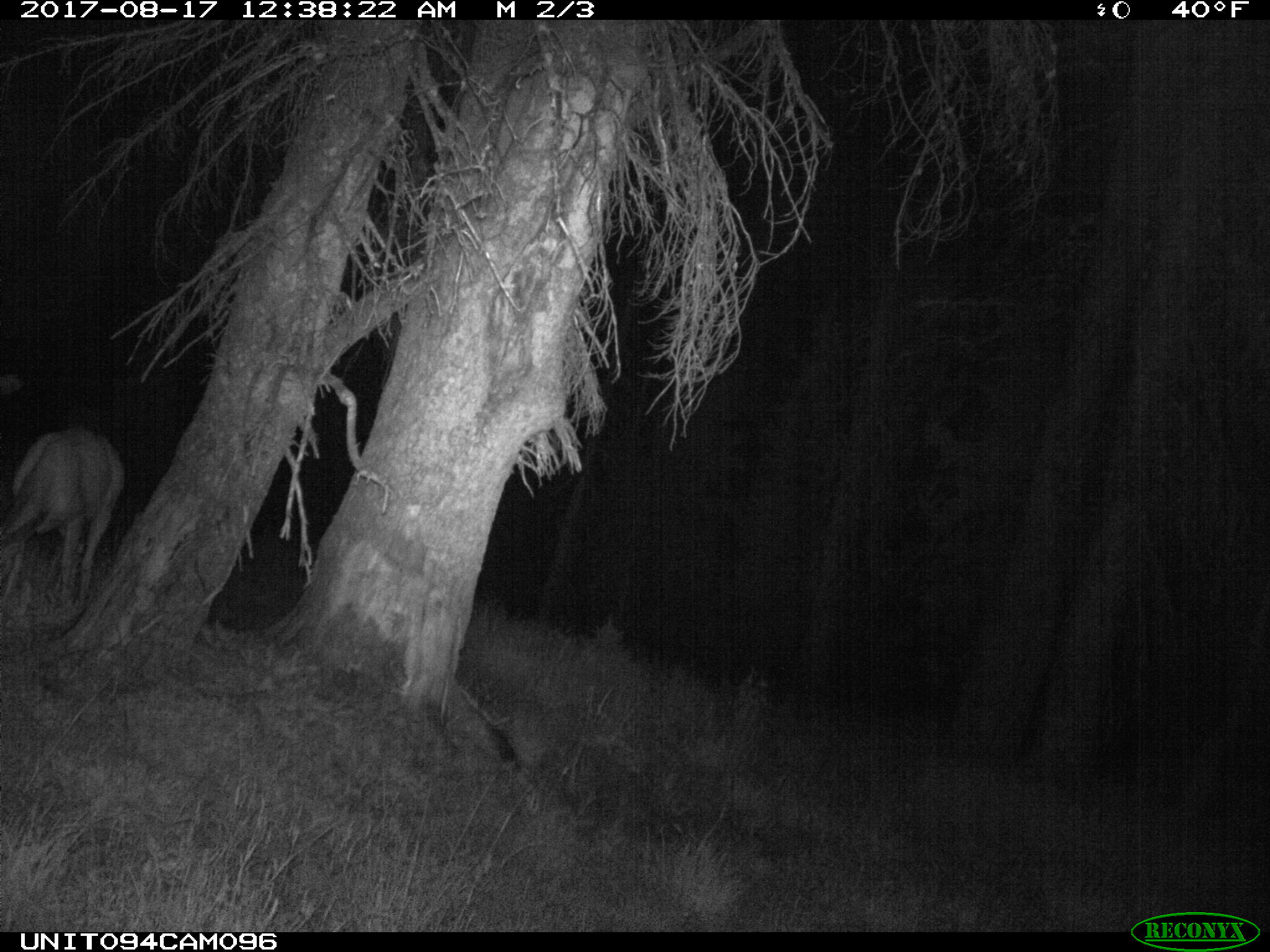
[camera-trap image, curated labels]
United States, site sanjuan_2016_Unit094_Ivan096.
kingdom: Animalia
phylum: Chordata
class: Mammalia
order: Artiodactyla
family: Cervidae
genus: Odocoileus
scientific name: Odocoileus hemionus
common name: mule deer